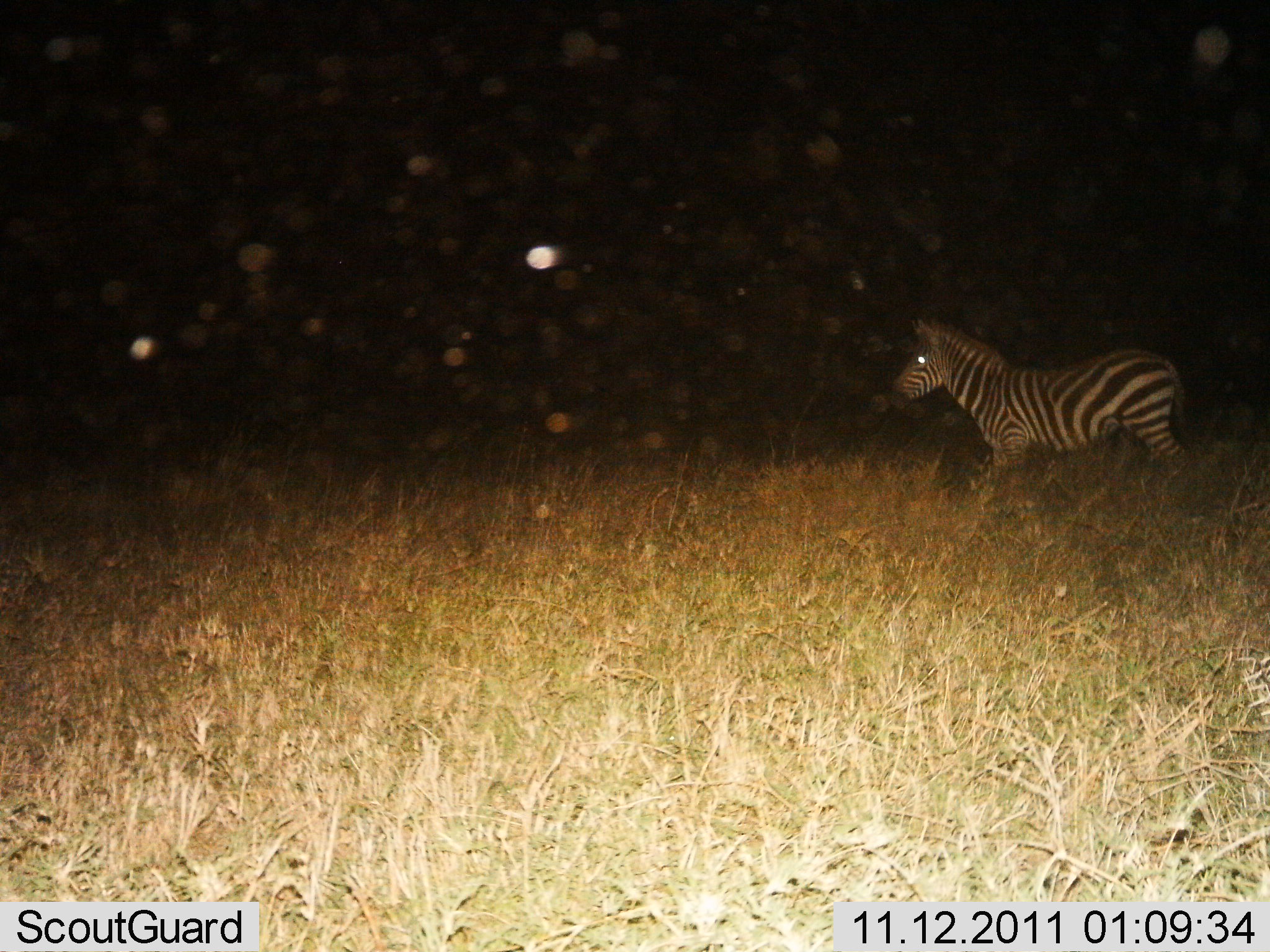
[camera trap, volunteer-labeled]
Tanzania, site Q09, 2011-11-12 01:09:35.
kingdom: Animalia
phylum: Chordata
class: Mammalia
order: Perissodactyla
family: Equidae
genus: Equus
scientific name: Equus quagga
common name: plains zebra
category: zebra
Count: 1.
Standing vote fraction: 62%.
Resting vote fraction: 0%.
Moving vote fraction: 38%.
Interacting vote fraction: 0%.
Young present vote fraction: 0%.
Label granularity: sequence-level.